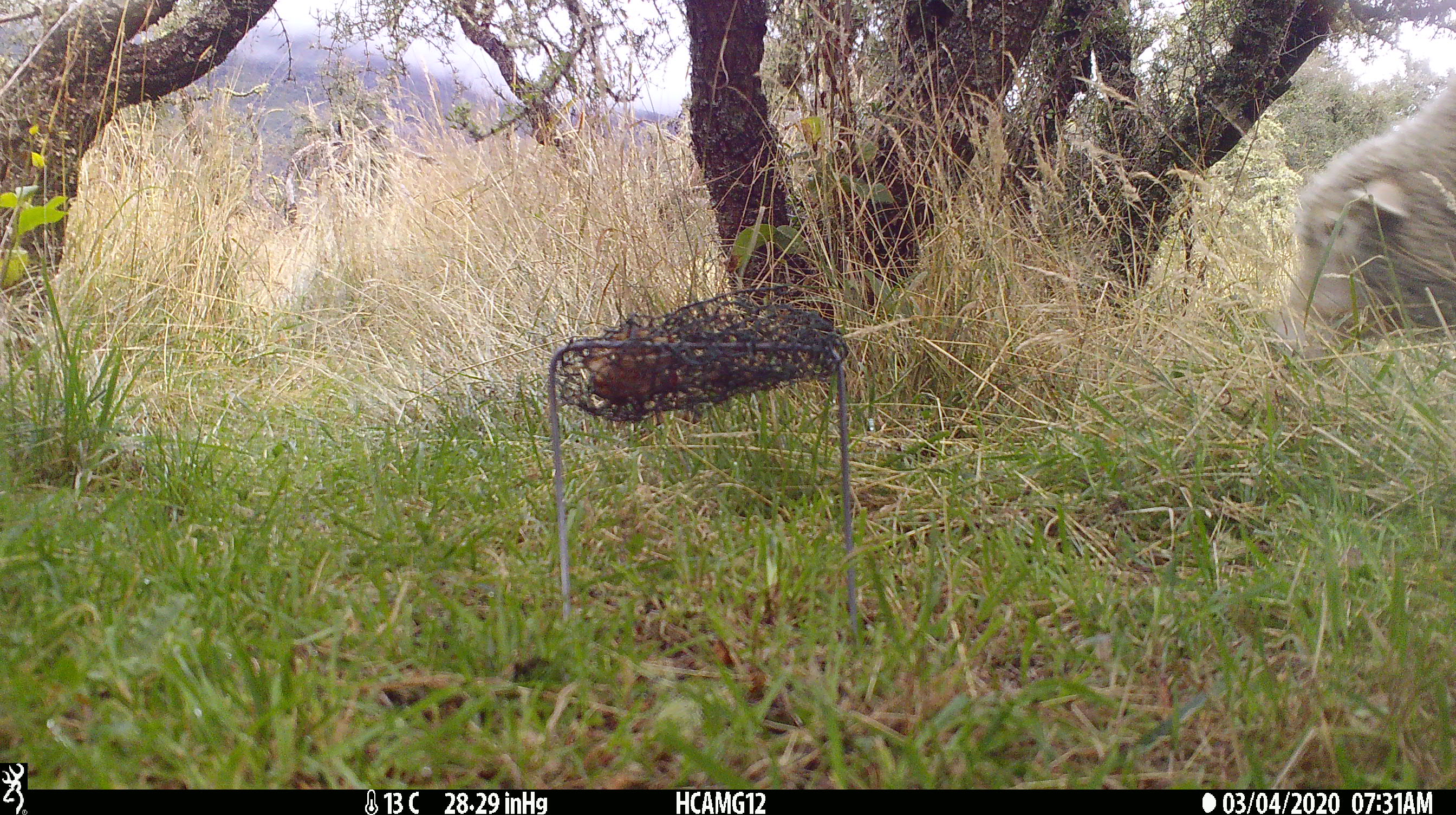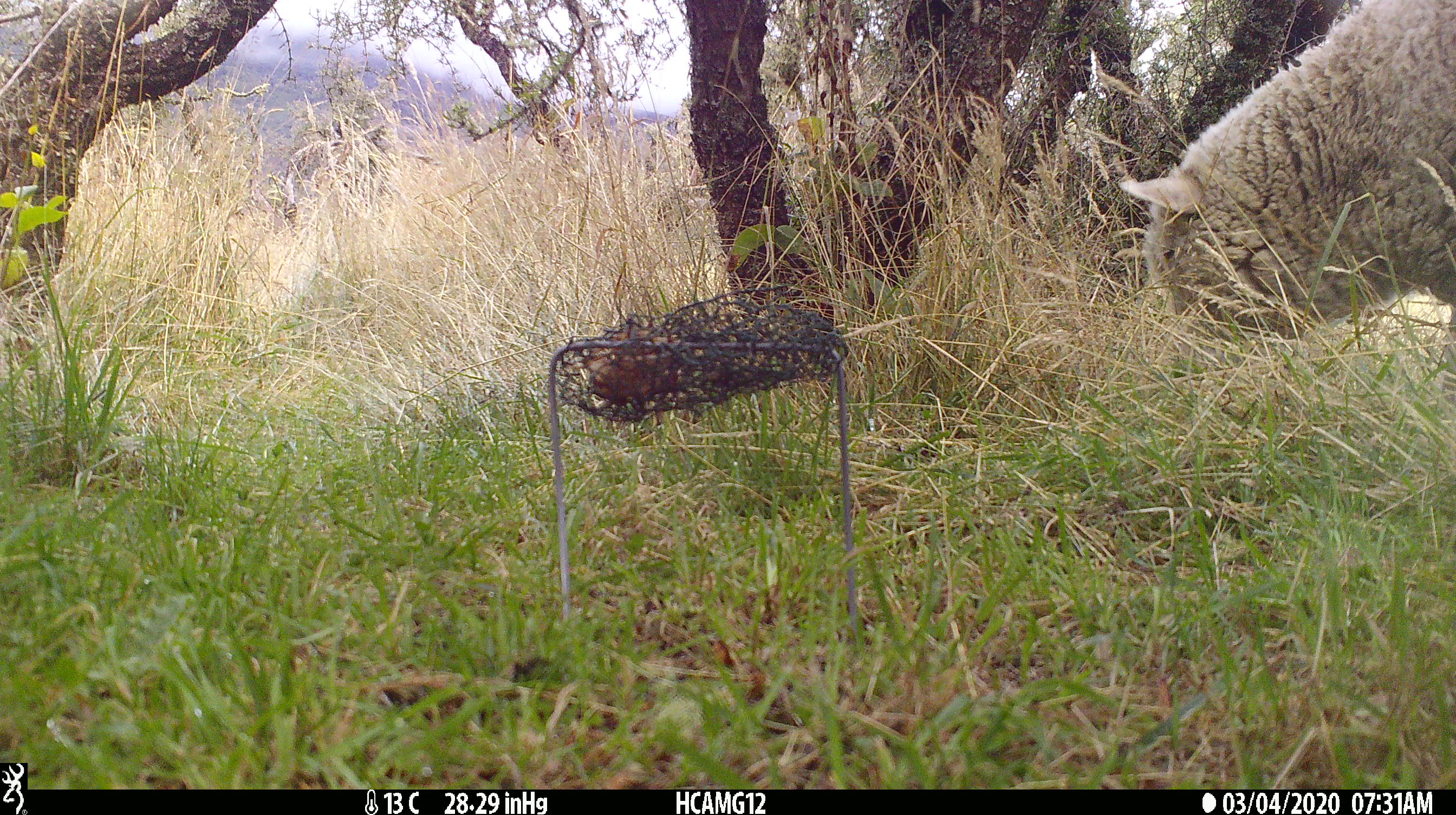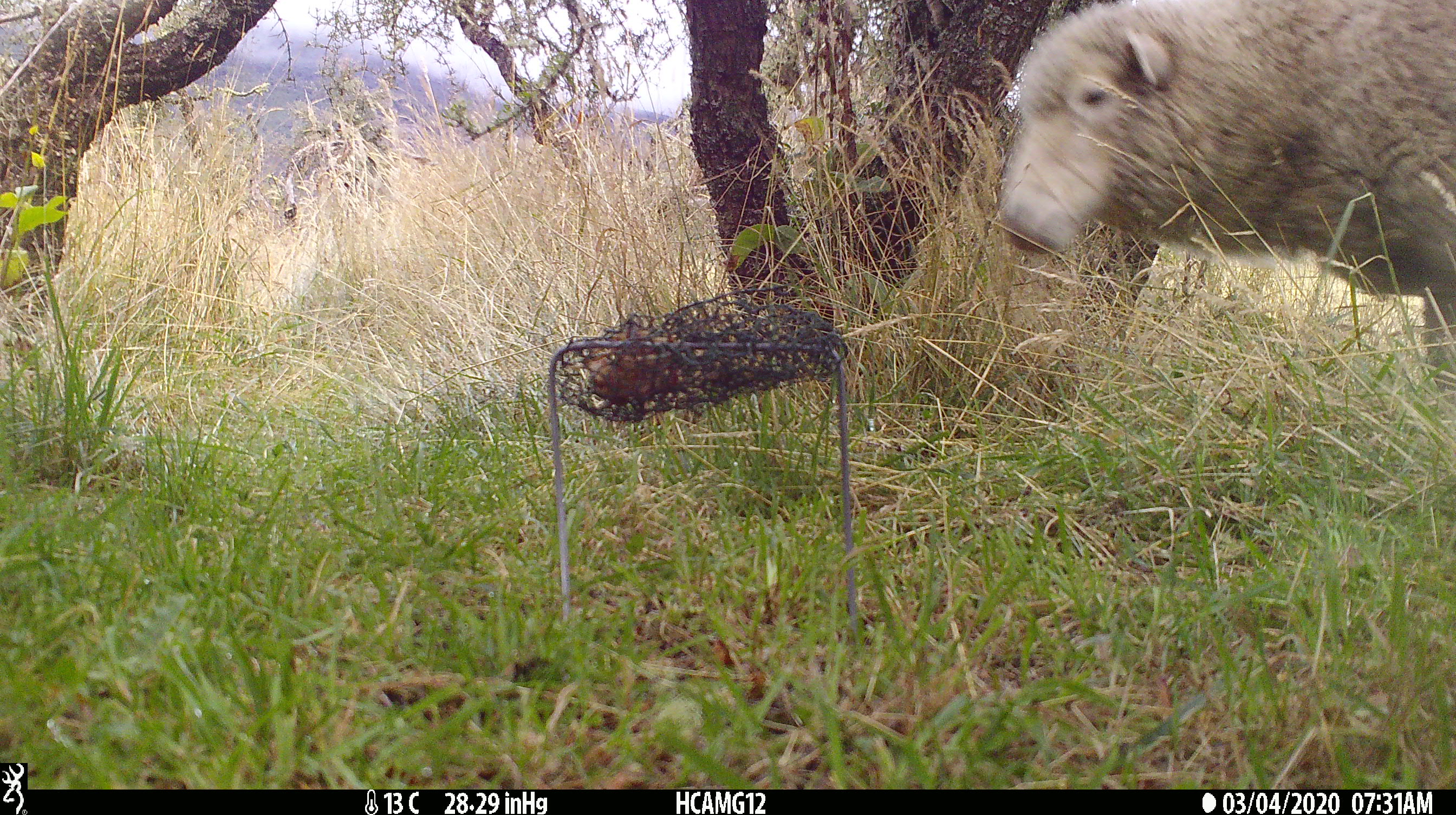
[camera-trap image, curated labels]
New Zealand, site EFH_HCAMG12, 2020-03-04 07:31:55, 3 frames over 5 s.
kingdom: Animalia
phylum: Chordata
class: Mammalia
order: Rodentia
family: Muridae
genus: Mus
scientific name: Mus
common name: mouse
Mouse (Mus).